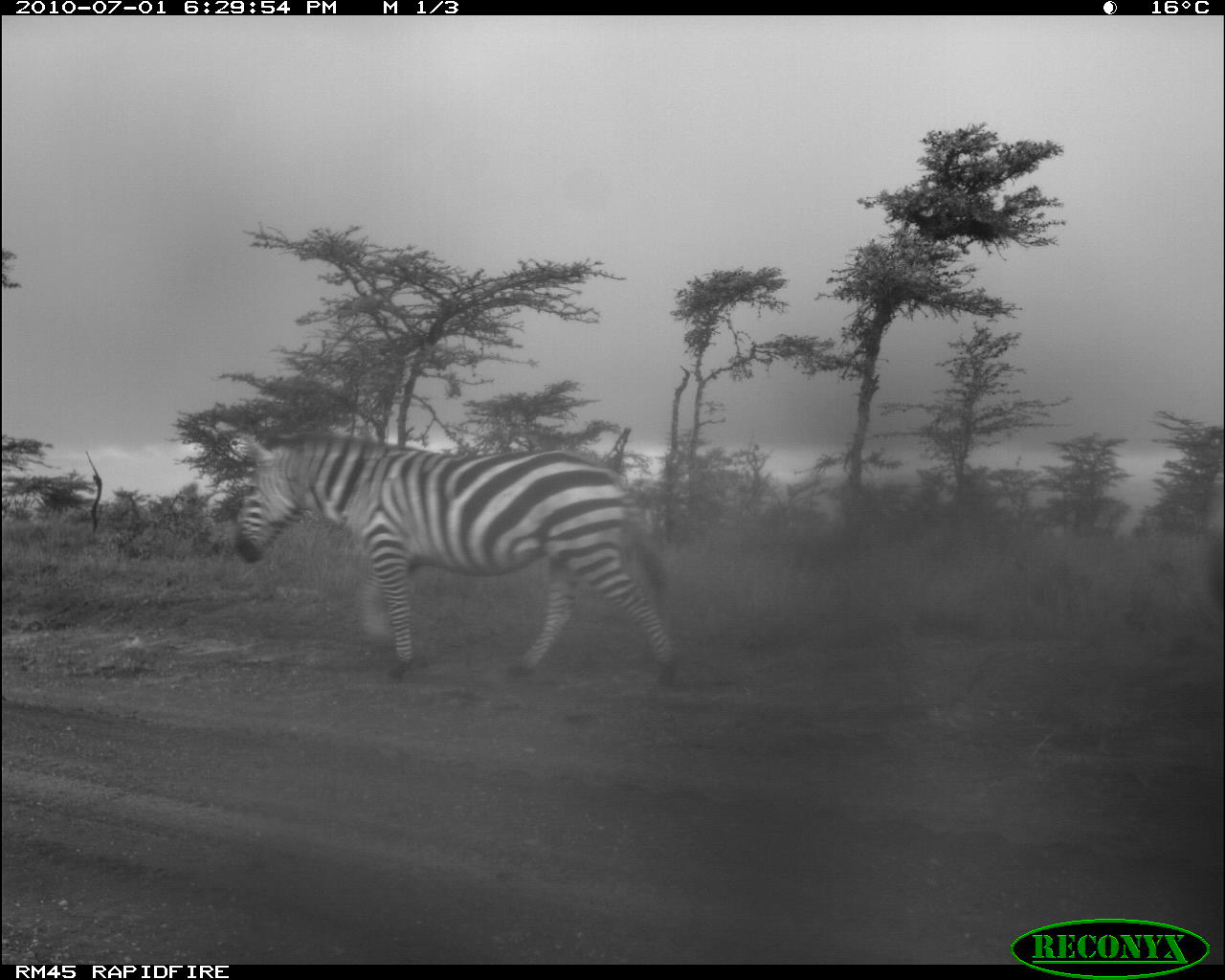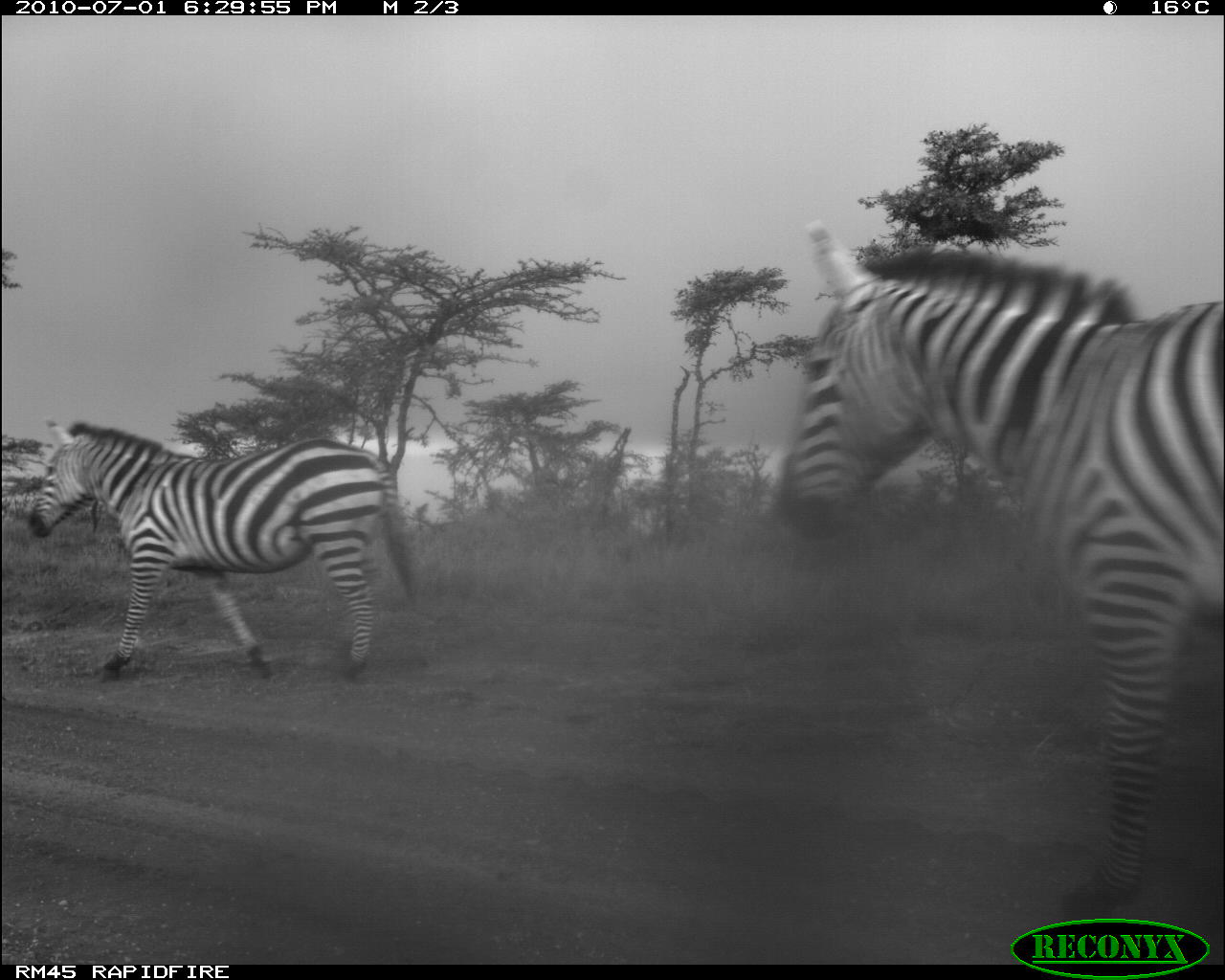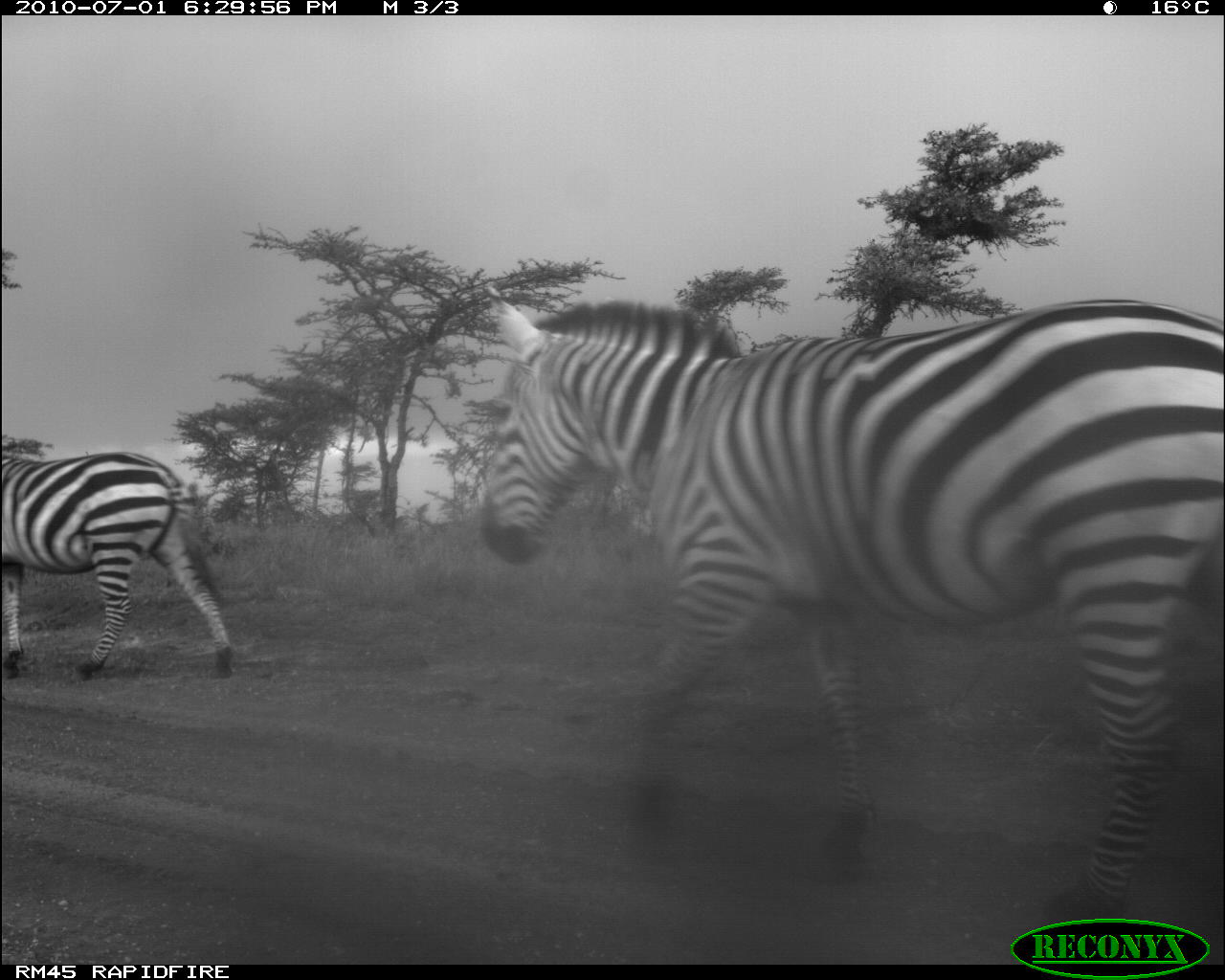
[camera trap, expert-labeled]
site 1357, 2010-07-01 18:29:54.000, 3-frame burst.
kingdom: Animalia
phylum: Chordata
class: Mammalia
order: Perissodactyla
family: Equidae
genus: Equus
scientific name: Equus quagga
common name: plains zebra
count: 1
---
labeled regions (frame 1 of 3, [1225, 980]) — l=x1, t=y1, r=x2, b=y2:
equus quagga: l=230, t=429, r=680, b=686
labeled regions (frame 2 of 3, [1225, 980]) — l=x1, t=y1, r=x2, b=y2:
equus quagga: l=769, t=217, r=1225, b=917; l=23, t=417, r=412, b=685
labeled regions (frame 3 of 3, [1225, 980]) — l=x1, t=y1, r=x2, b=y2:
equus quagga: l=472, t=279, r=1219, b=916; l=0, t=446, r=236, b=683